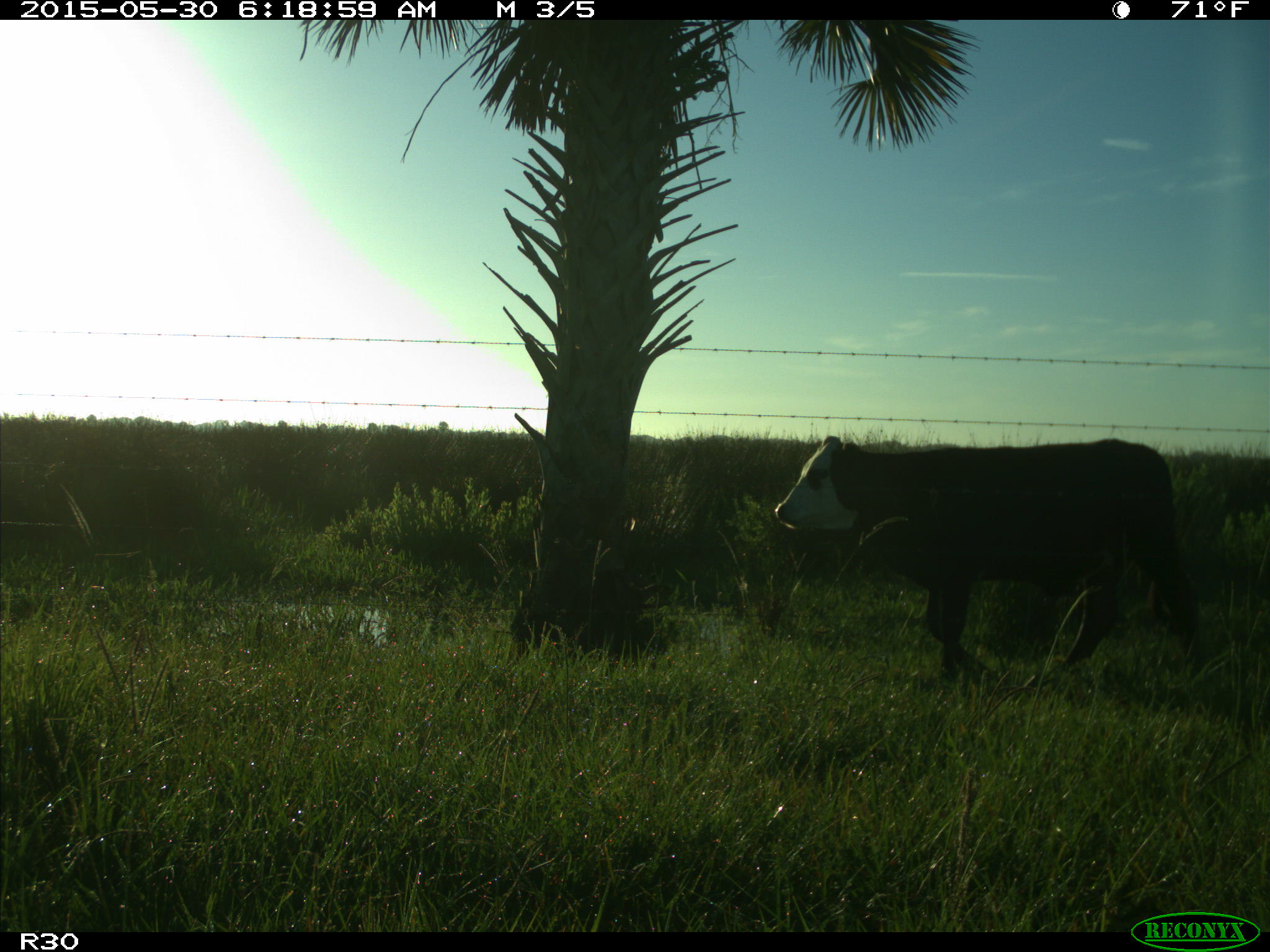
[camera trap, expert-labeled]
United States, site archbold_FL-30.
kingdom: Animalia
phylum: Chordata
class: Mammalia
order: Artiodactyla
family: Bovidae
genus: Bos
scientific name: Bos taurus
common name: domestic cow